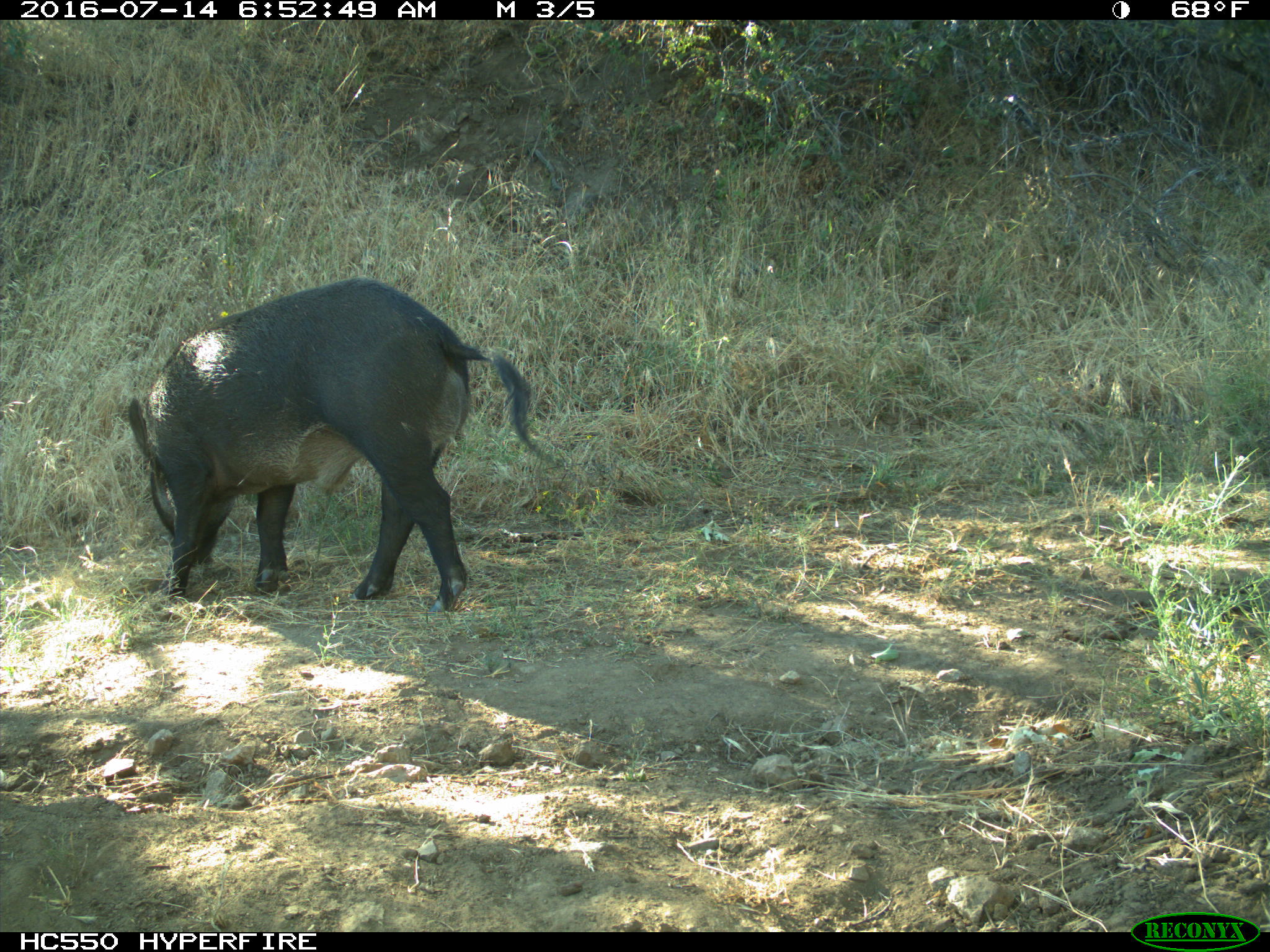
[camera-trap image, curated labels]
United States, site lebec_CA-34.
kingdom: Animalia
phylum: Chordata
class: Mammalia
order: Artiodactyla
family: Suidae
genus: Sus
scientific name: Sus scrofa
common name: wild boar